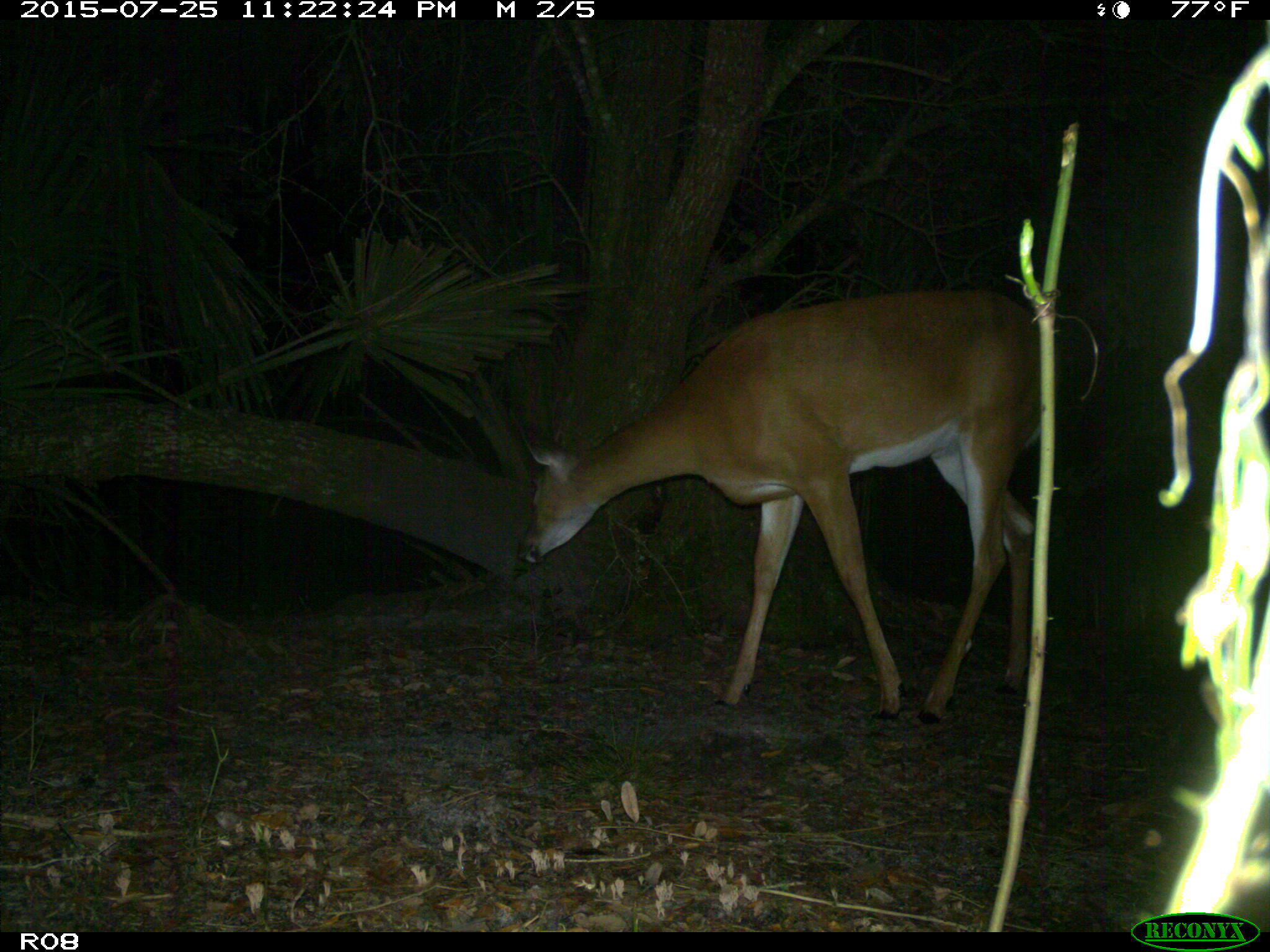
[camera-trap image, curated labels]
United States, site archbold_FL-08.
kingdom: Animalia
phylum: Chordata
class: Mammalia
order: Artiodactyla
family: Cervidae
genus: Odocoileus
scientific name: Odocoileus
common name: deer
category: unidentified deer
Unidentified deer (deer) (Odocoileus).